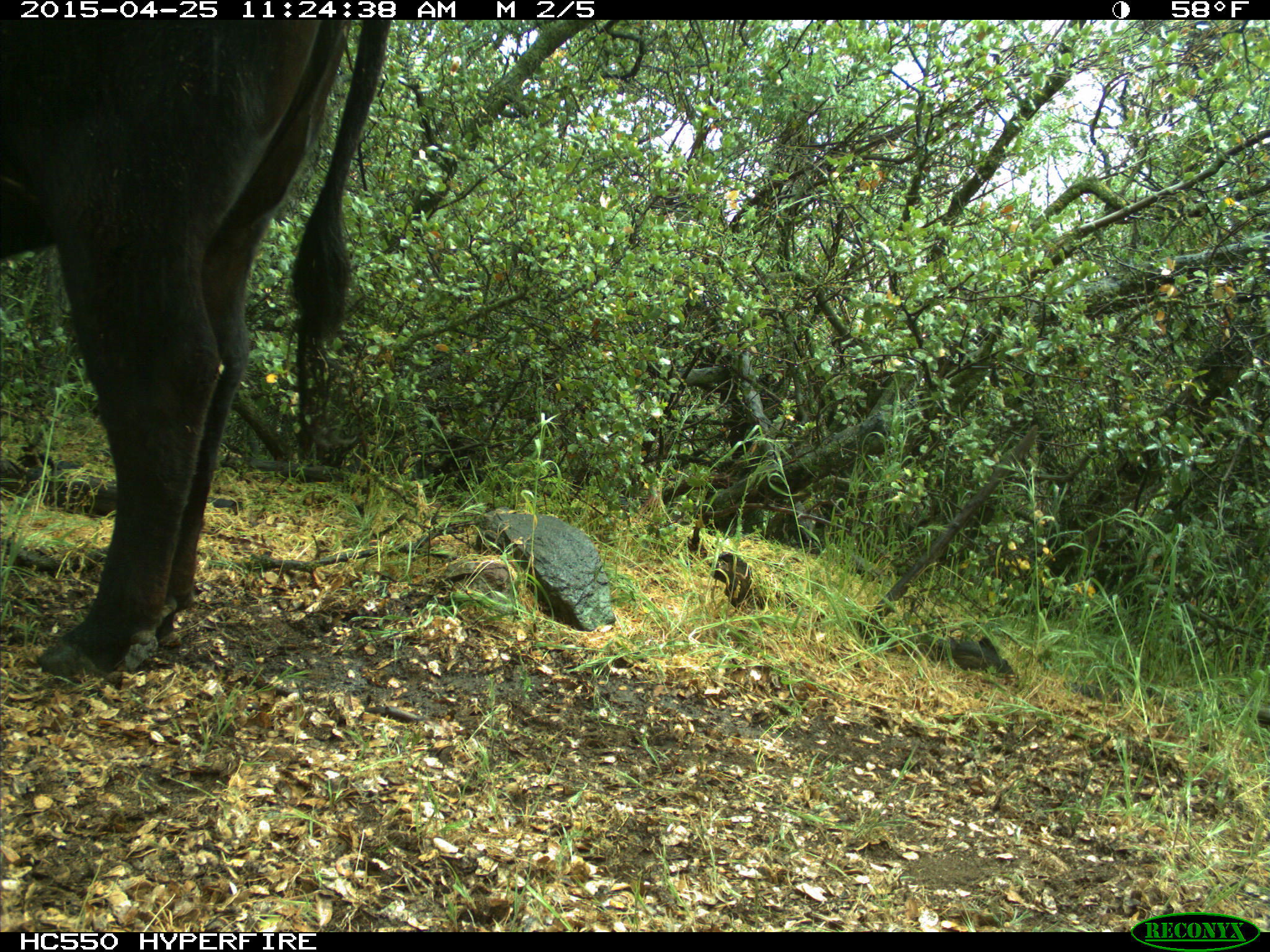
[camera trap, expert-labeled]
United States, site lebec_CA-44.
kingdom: Animalia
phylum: Chordata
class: Mammalia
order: Artiodactyla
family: Suidae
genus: Sus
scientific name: Sus scrofa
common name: wild boar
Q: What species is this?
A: Sus scrofa (wild boar).